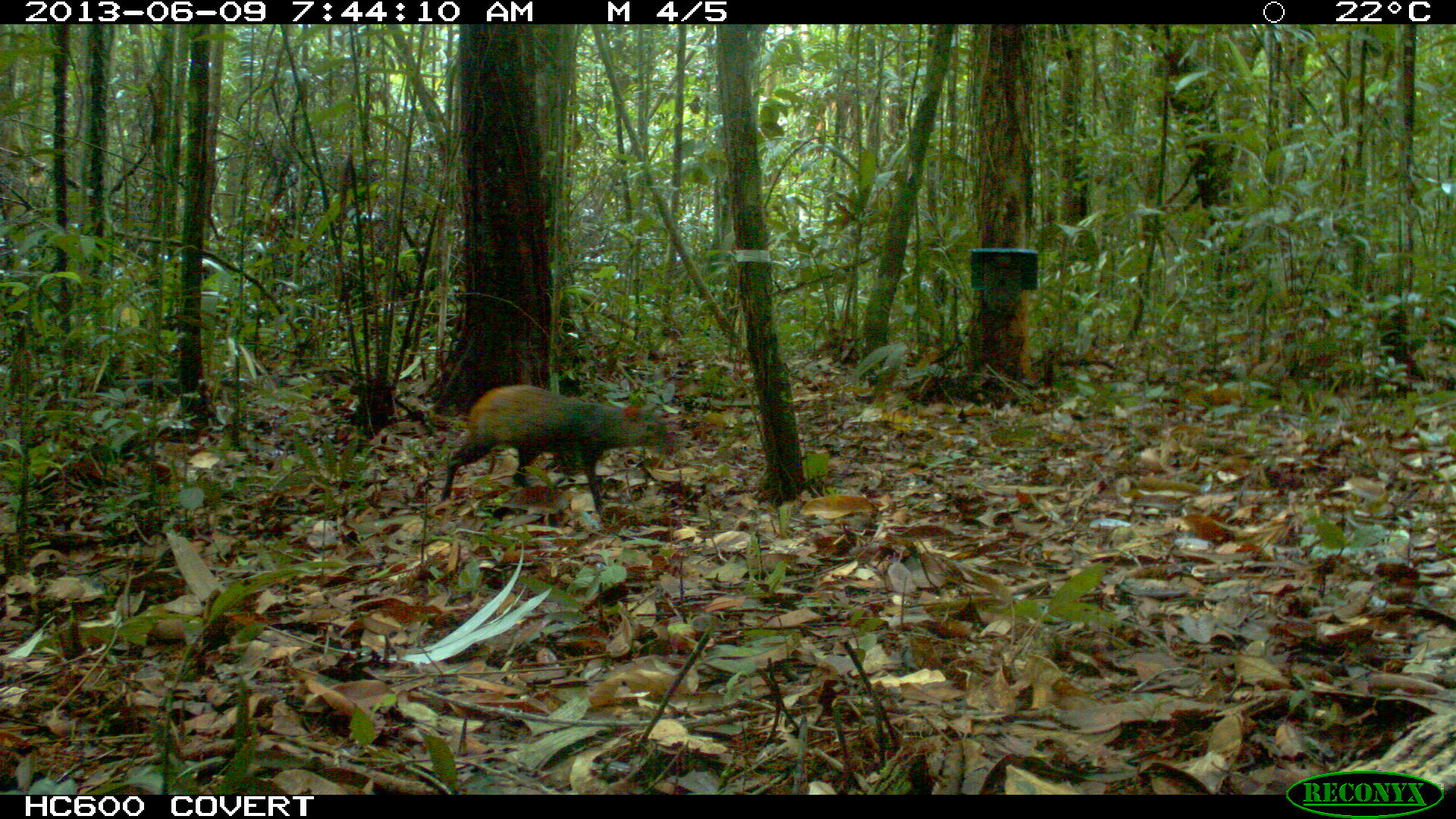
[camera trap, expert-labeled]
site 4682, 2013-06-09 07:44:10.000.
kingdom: Animalia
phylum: Chordata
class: Mammalia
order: Rodentia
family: Dasyproctidae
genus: Dasyprocta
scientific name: Dasyprocta leporina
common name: red-rumped agouti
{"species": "Dasyprocta leporina (red-rumped agouti)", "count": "1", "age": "adult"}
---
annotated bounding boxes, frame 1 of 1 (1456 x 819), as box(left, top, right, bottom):
dasyprocta leporina: box(441, 385, 672, 523)